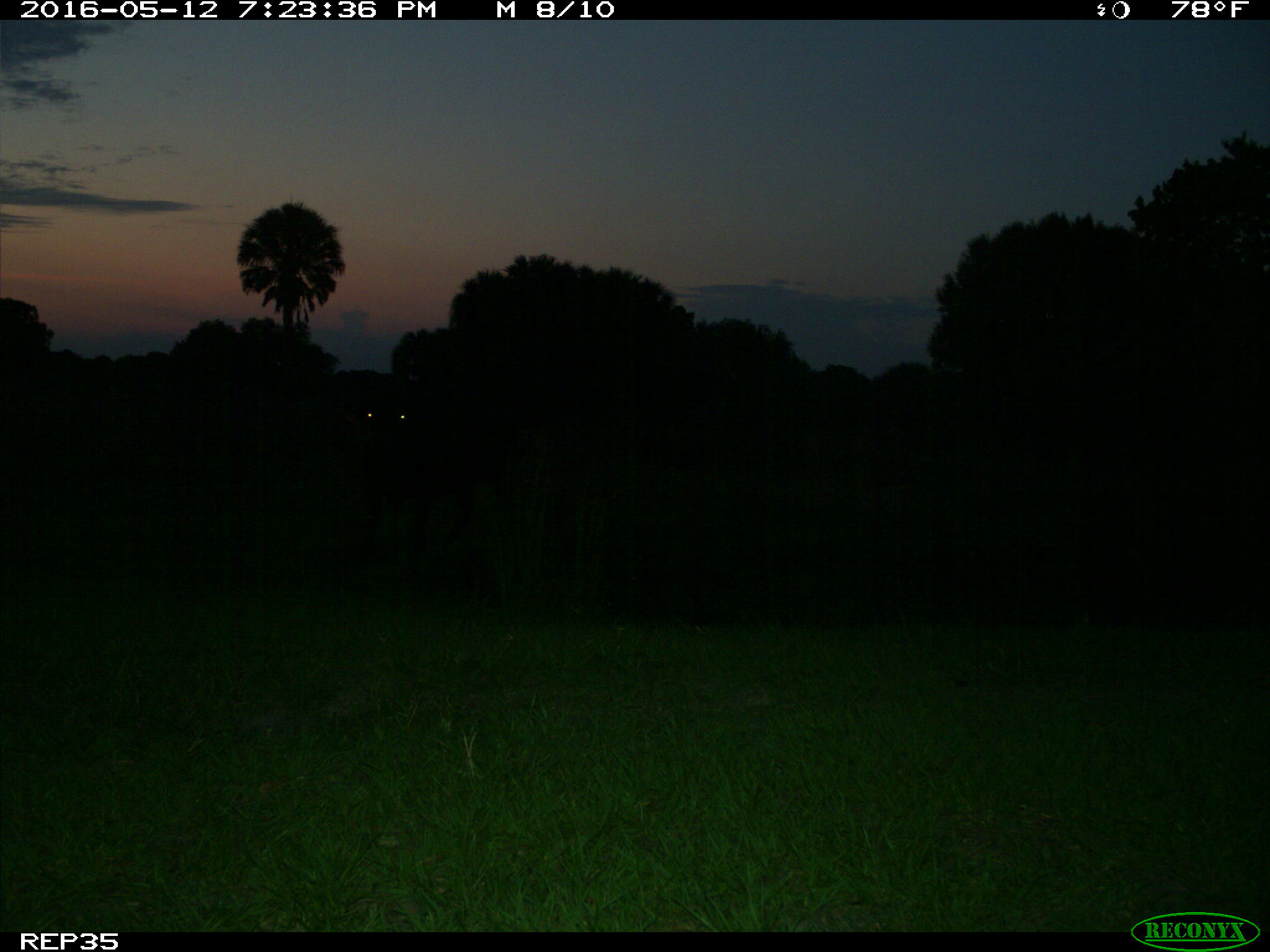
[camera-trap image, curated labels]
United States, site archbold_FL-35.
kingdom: Animalia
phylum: Chordata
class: Mammalia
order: Artiodactyla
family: Bovidae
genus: Bos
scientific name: Bos taurus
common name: domestic cow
Bos taurus (domestic cow).